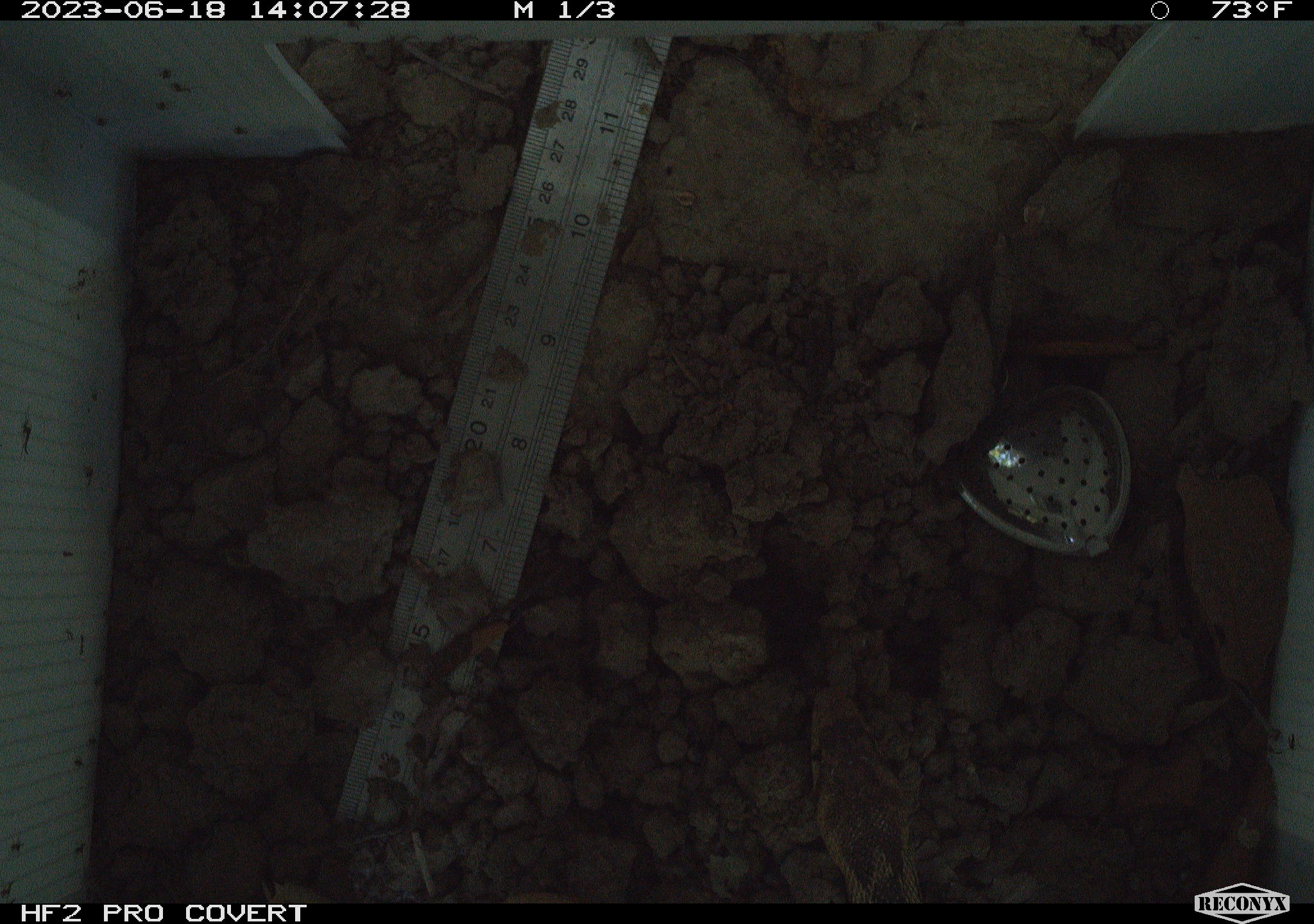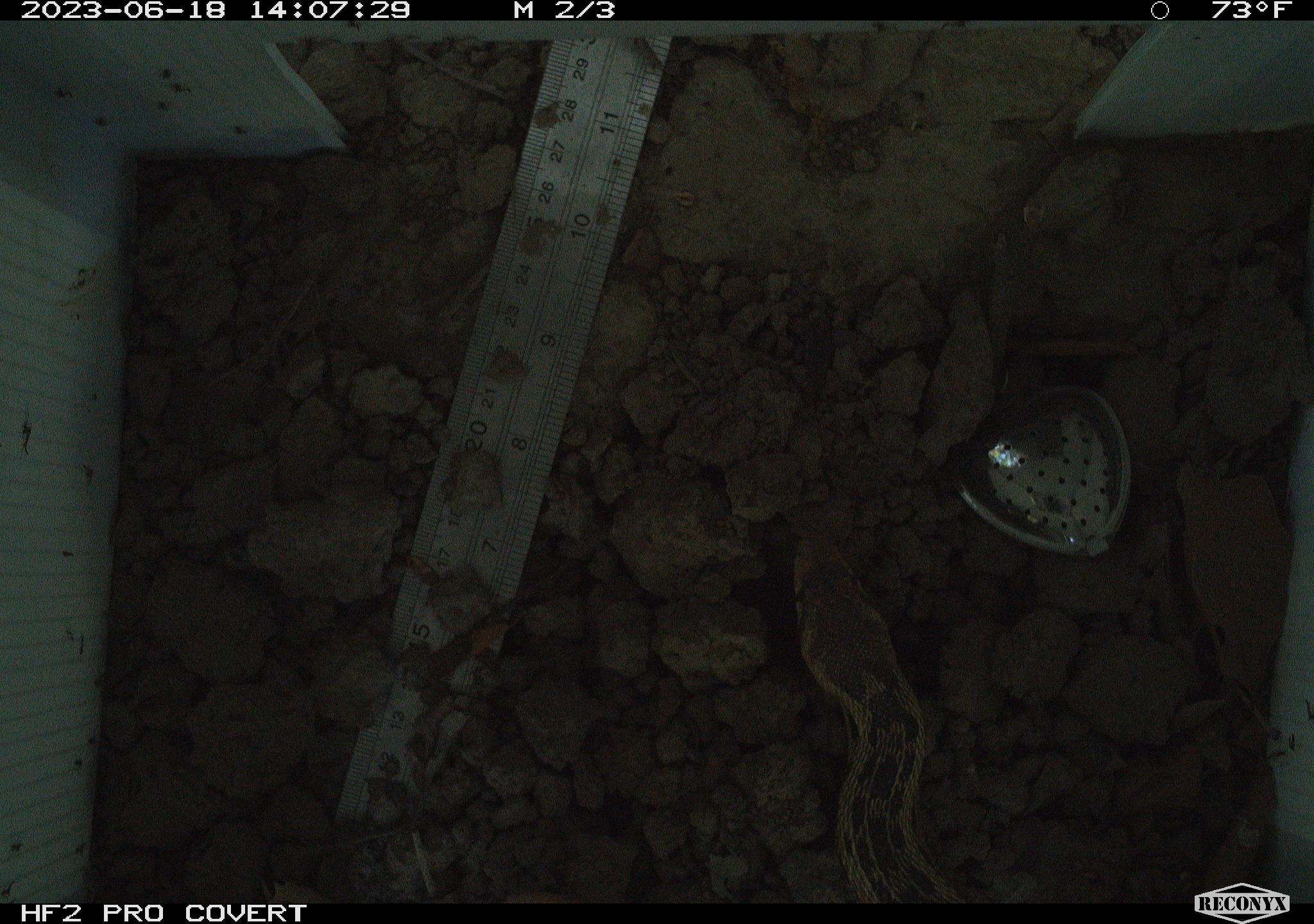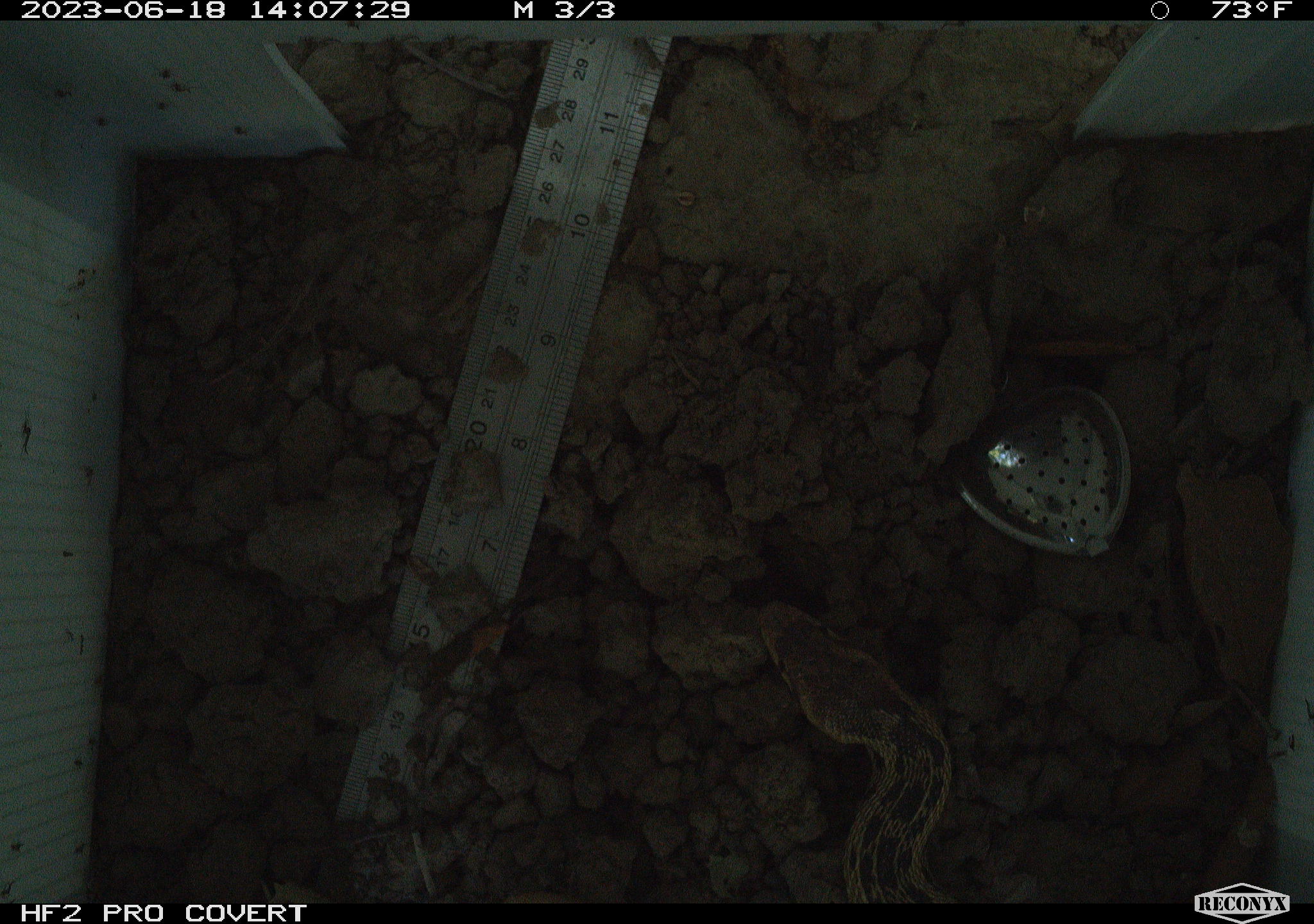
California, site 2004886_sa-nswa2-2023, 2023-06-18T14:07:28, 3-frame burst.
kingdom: Animalia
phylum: Chordata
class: Reptilia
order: Squamata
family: Colubridae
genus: Pituophis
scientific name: Pituophis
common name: bullsnakes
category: pituophis species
Pituophis species (bullsnakes) (Pituophis).